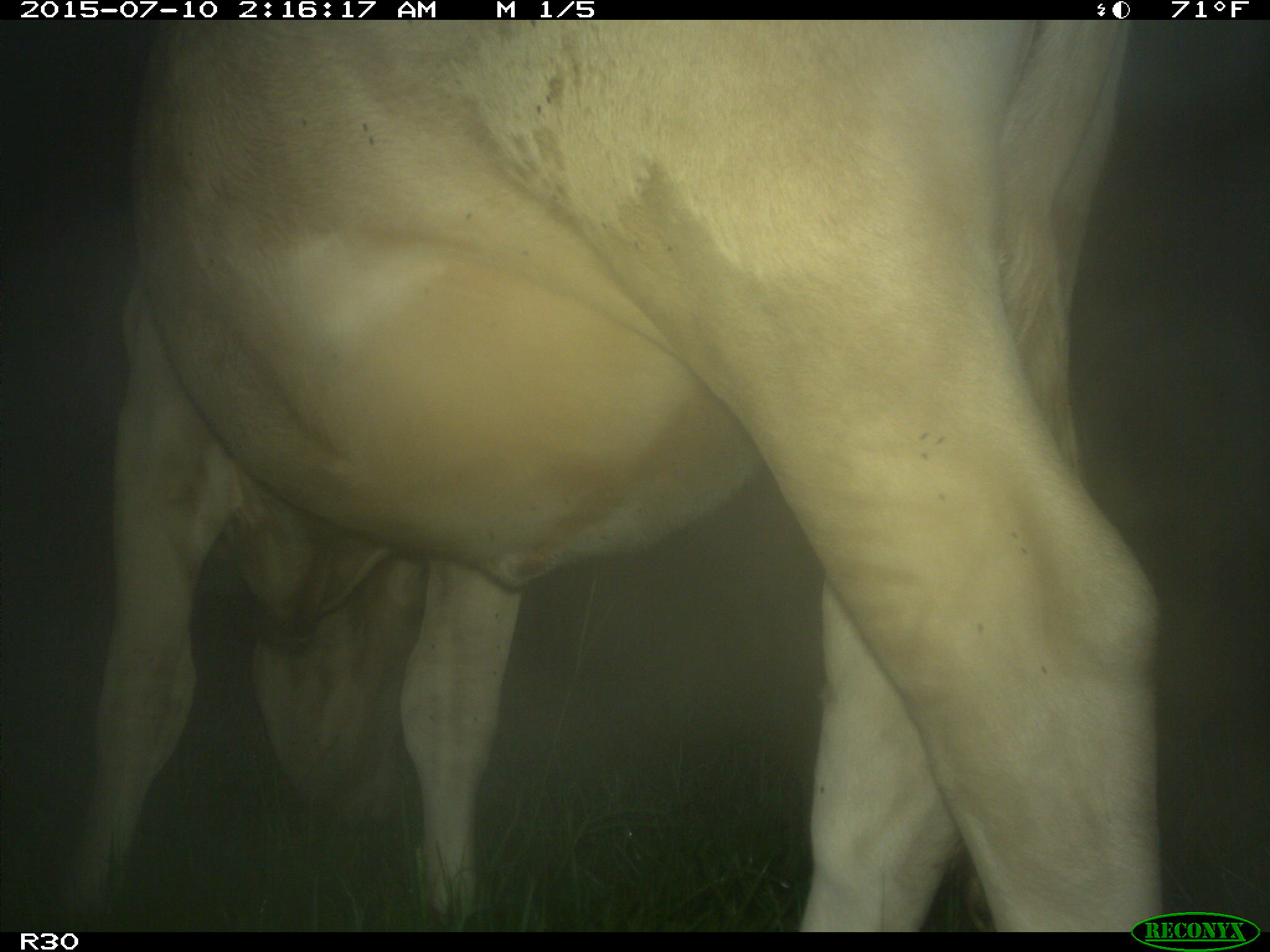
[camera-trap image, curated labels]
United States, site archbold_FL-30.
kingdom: Animalia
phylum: Chordata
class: Mammalia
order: Artiodactyla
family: Bovidae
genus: Bos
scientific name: Bos taurus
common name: domestic cow